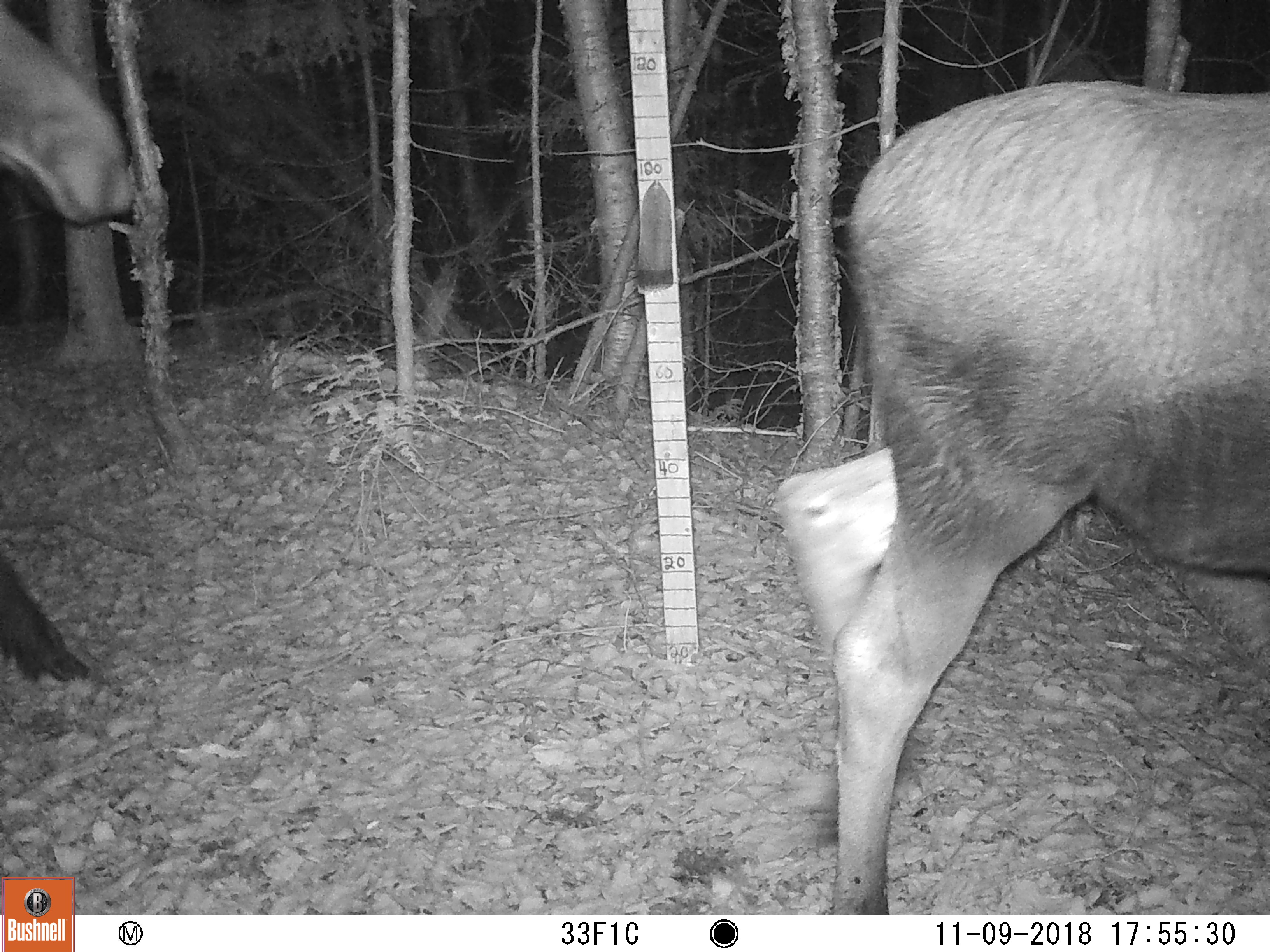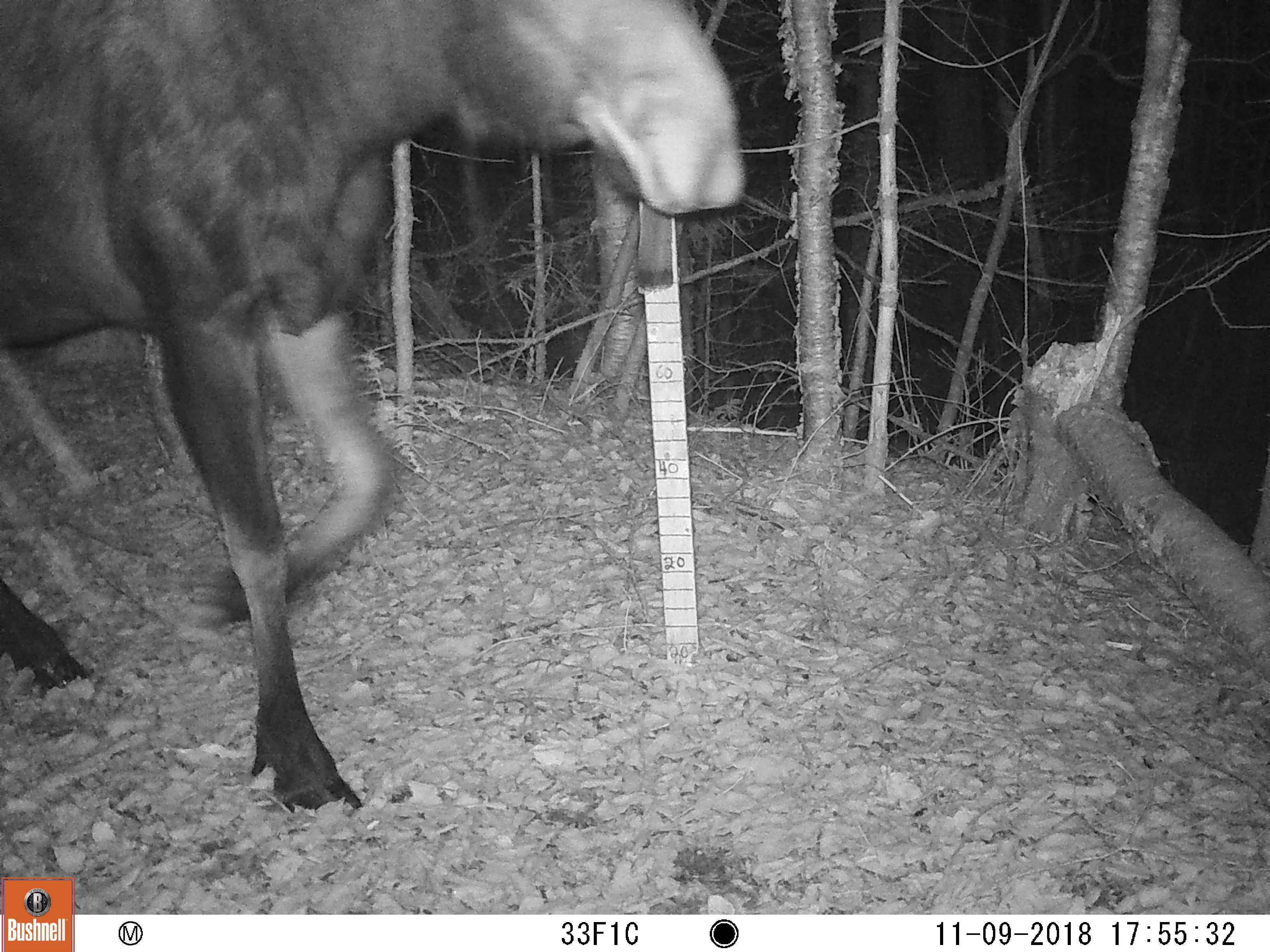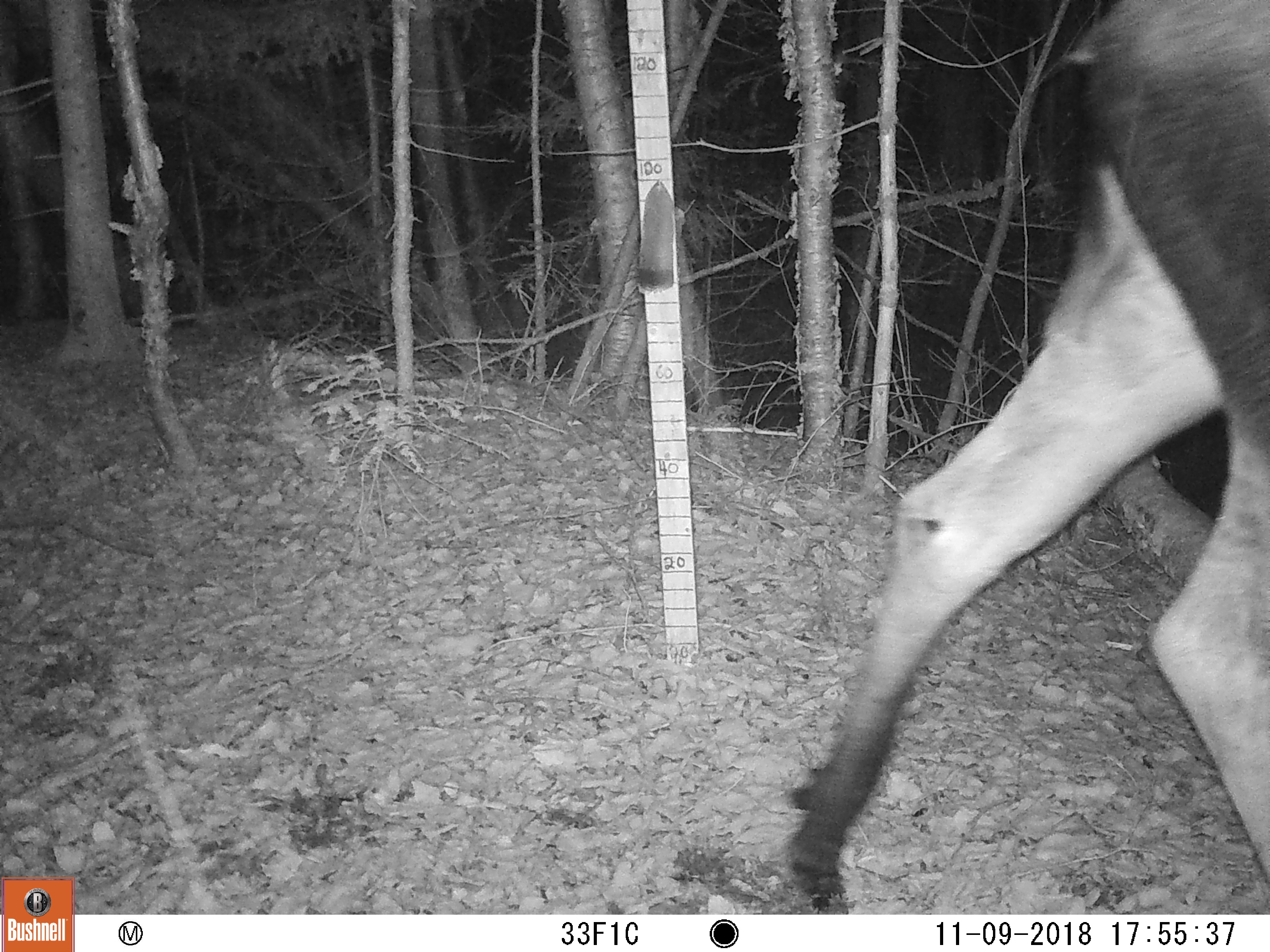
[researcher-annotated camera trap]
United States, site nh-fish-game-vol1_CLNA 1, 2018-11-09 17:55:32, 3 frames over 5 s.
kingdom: Animalia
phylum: Chordata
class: Mammalia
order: Artiodactyla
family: Cervidae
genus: Alces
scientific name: Alces alces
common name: moose